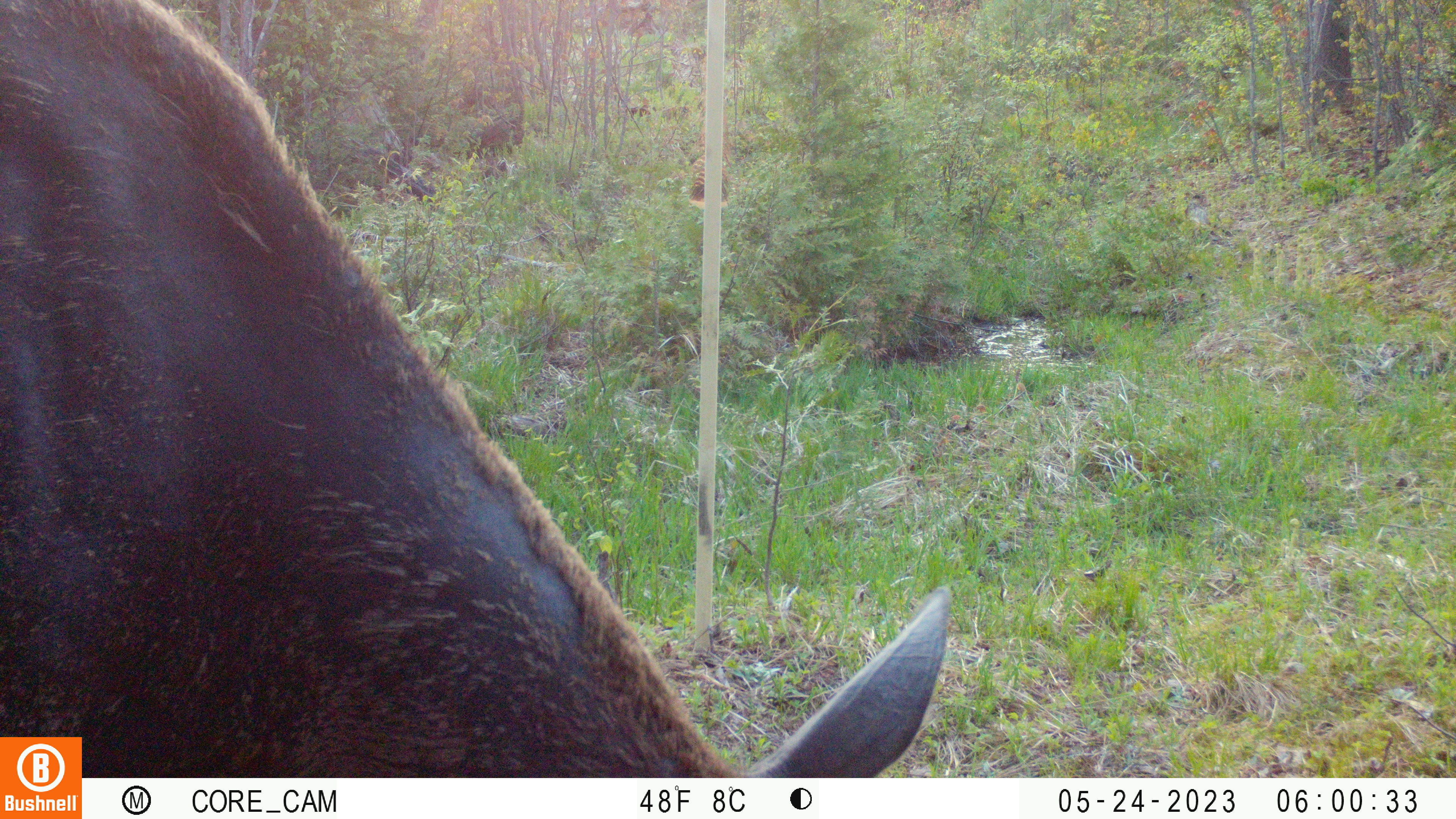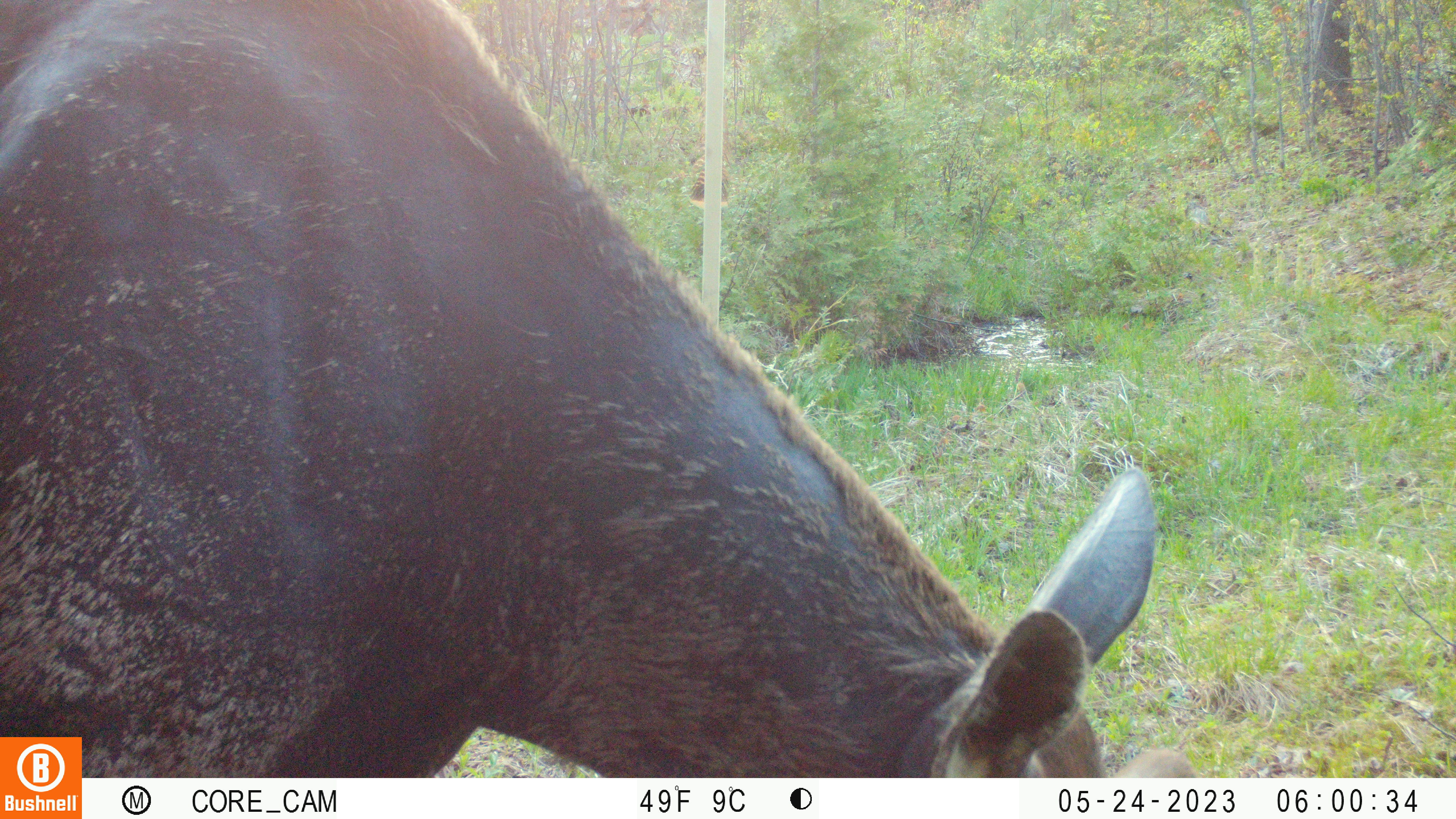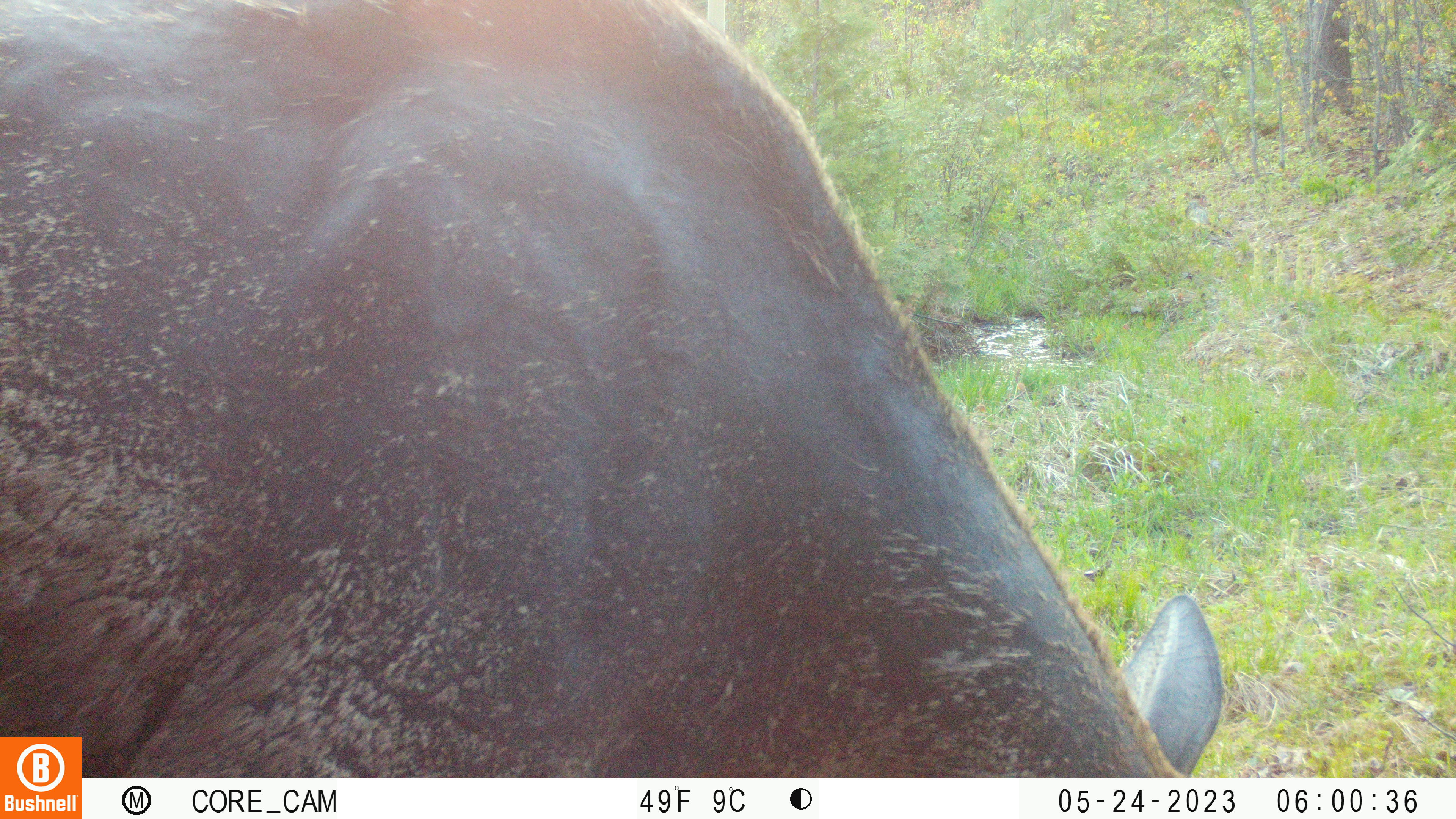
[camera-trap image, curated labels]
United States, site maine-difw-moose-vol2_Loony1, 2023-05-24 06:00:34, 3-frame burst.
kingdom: Animalia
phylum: Chordata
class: Mammalia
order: Artiodactyla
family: Cervidae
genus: Alces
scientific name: Alces alces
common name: moose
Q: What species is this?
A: Moose (Alces alces).